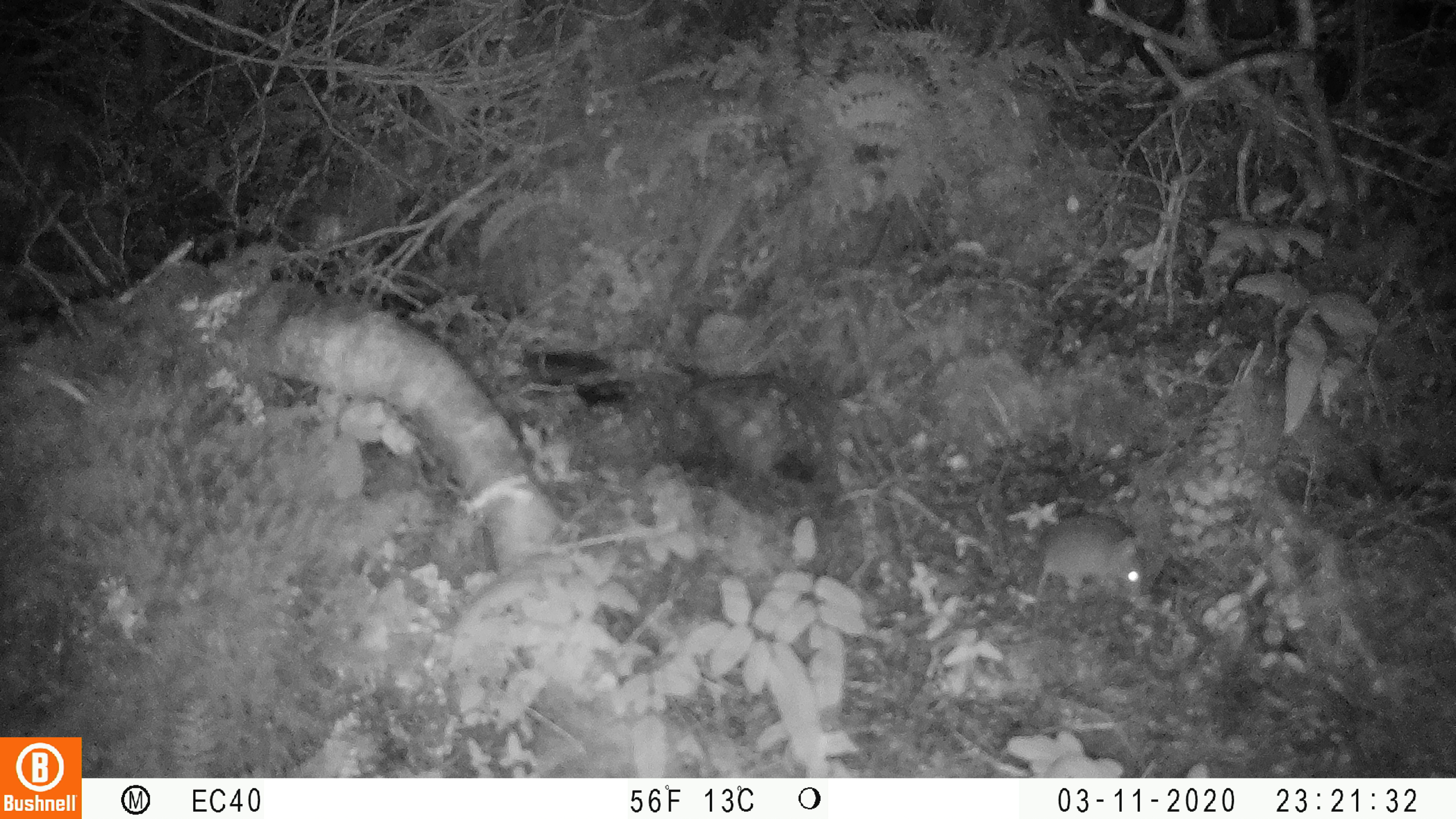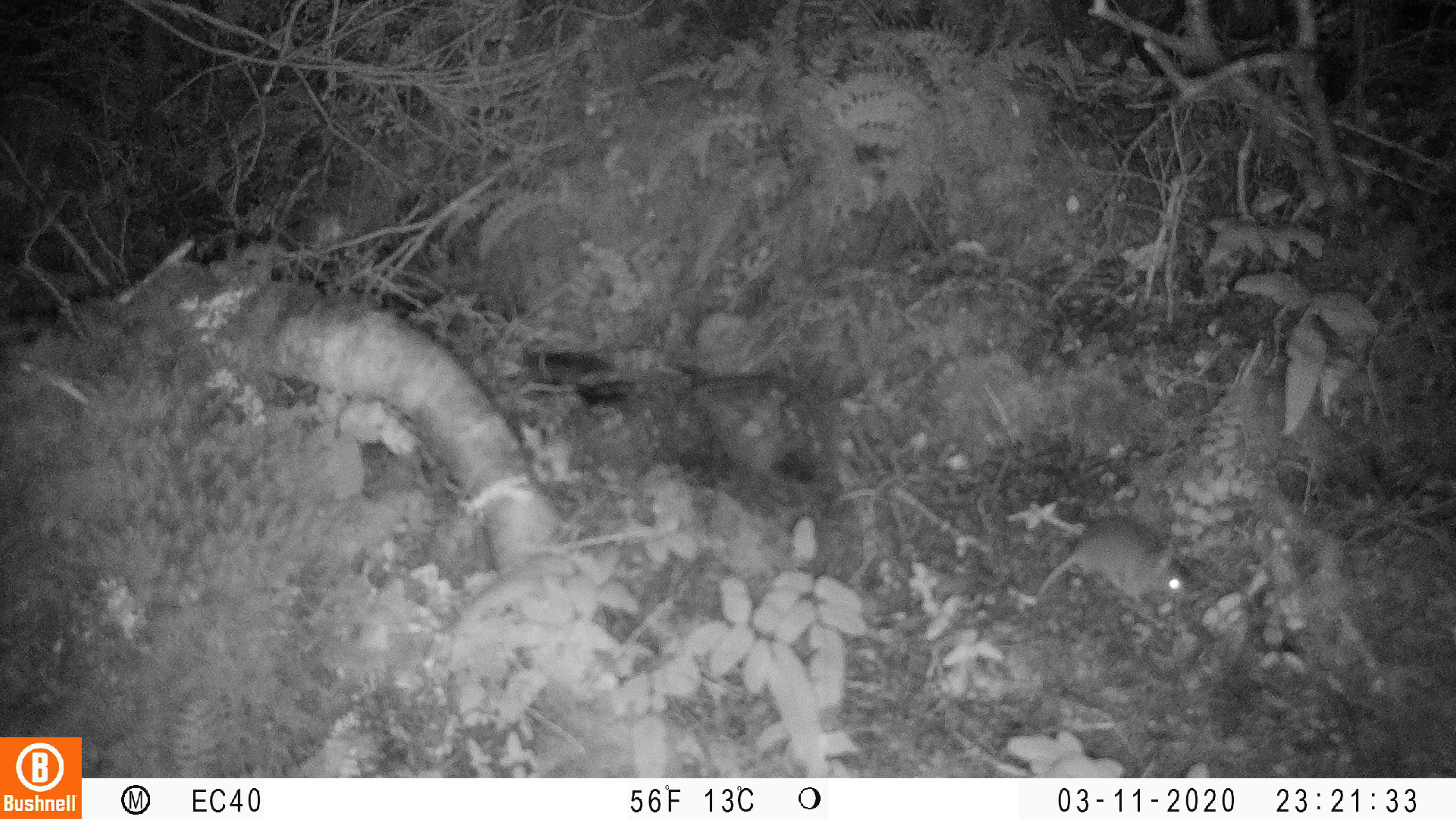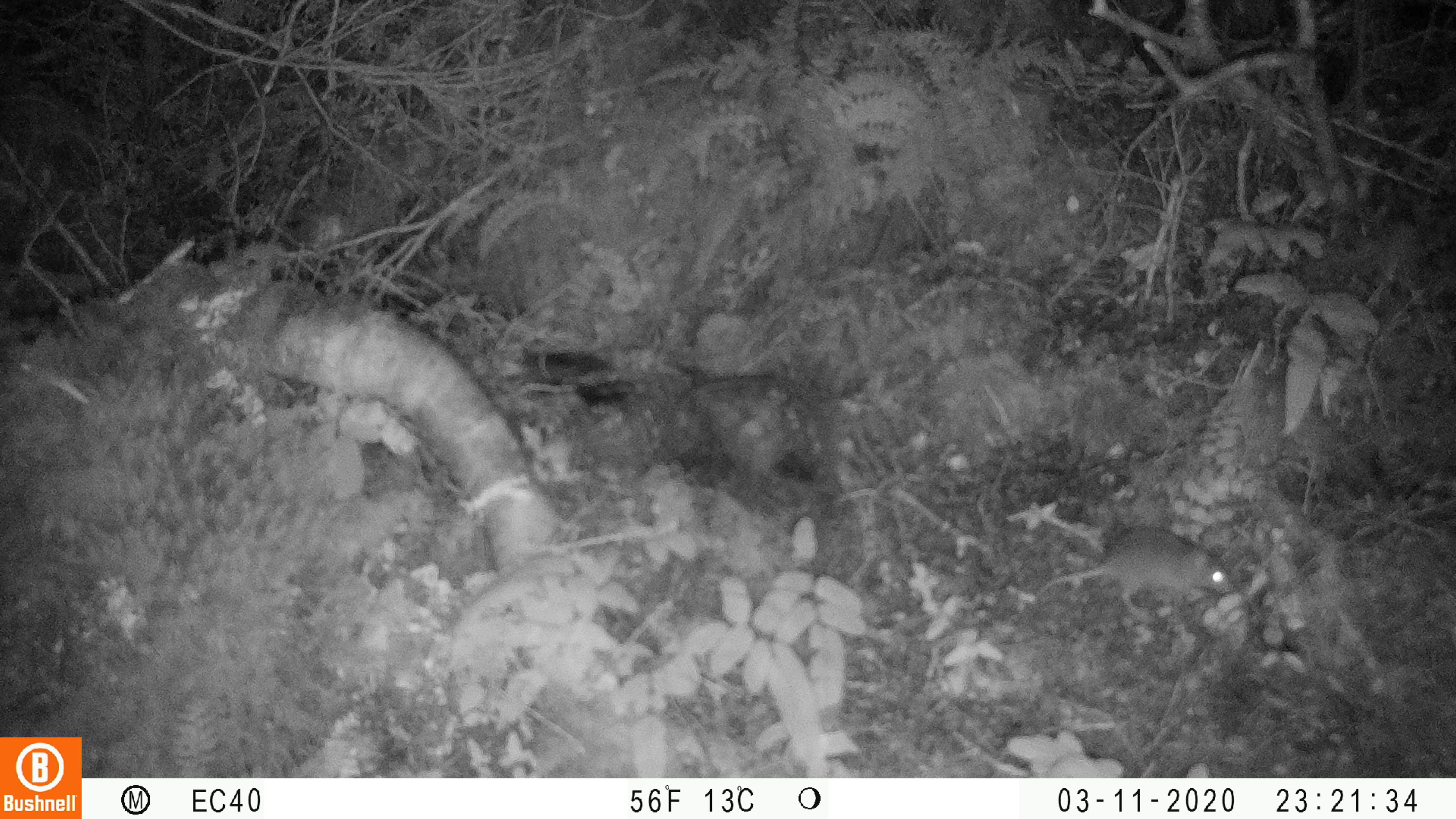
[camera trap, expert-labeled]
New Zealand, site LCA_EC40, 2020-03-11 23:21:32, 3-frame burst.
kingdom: Animalia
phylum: Chordata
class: Mammalia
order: Rodentia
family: Muridae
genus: Mus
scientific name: Mus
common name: mouse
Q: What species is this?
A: Mouse (Mus).